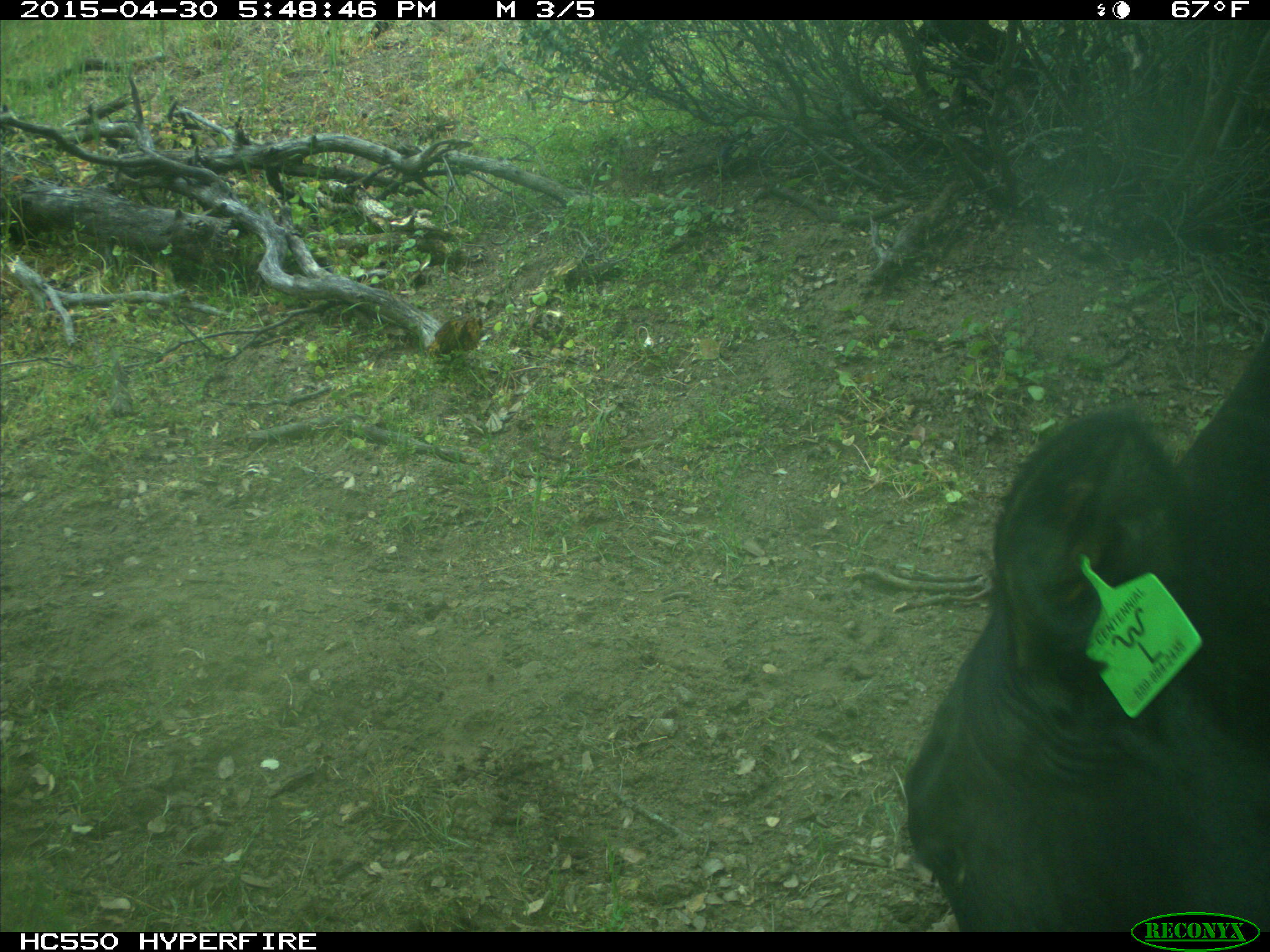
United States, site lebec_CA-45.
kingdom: Animalia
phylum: Chordata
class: Mammalia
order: Artiodactyla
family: Bovidae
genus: Bos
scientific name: Bos taurus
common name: domestic cow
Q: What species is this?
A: Bos taurus (domestic cow).